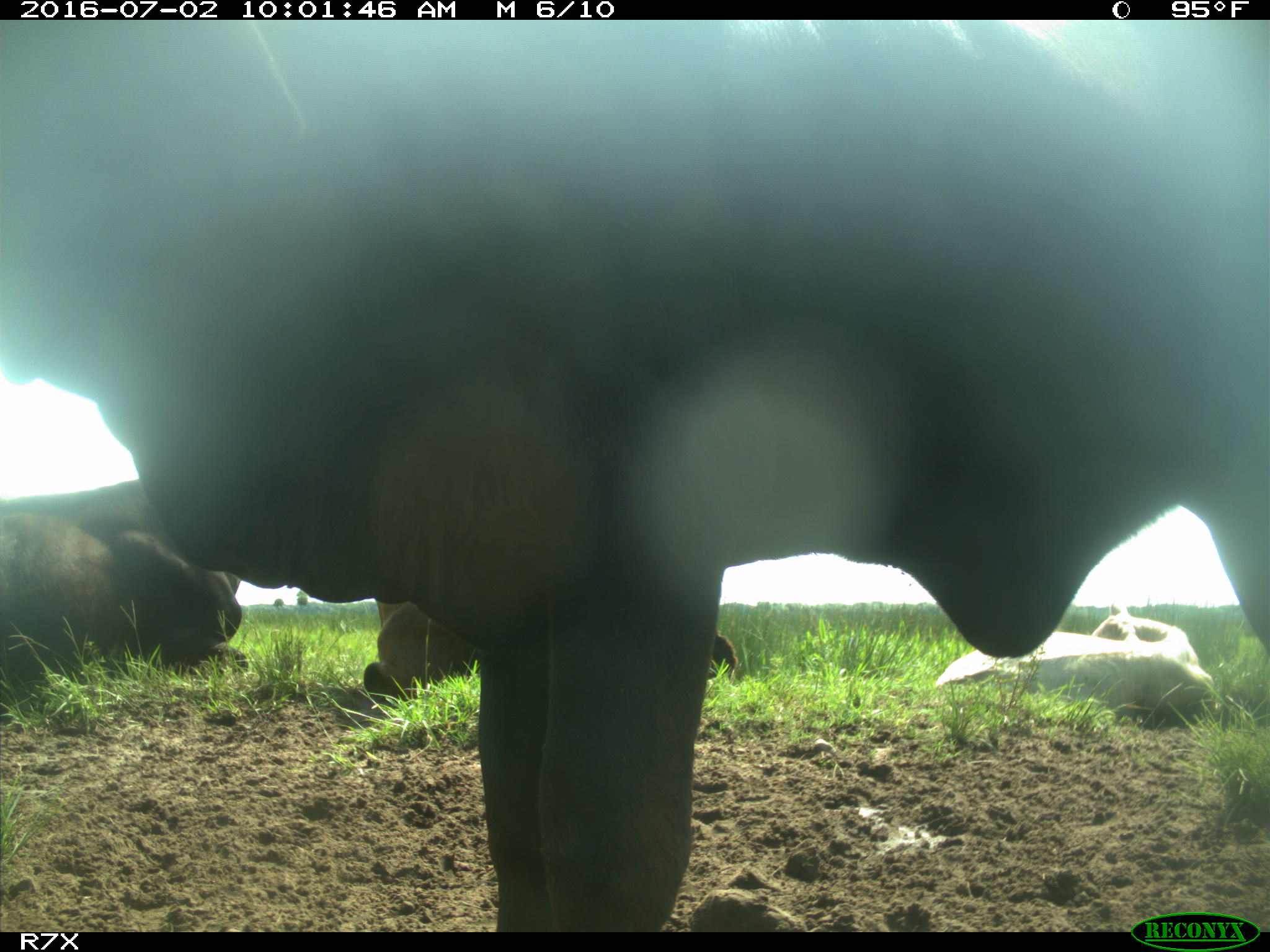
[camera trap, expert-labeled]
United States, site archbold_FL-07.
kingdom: Animalia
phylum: Chordata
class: Mammalia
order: Artiodactyla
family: Bovidae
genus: Bos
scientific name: Bos taurus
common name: domestic cow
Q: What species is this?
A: Bos taurus (domestic cow).